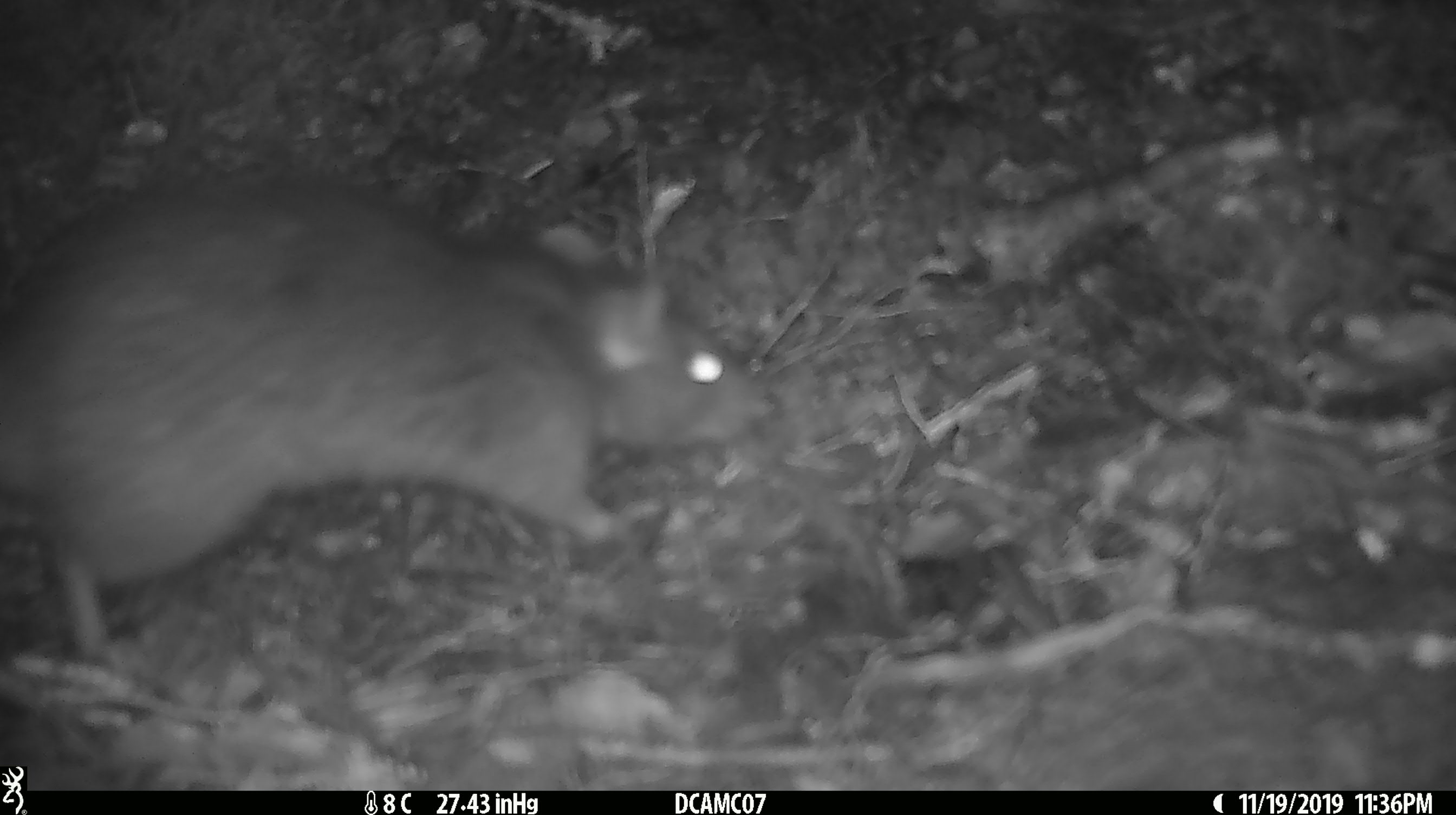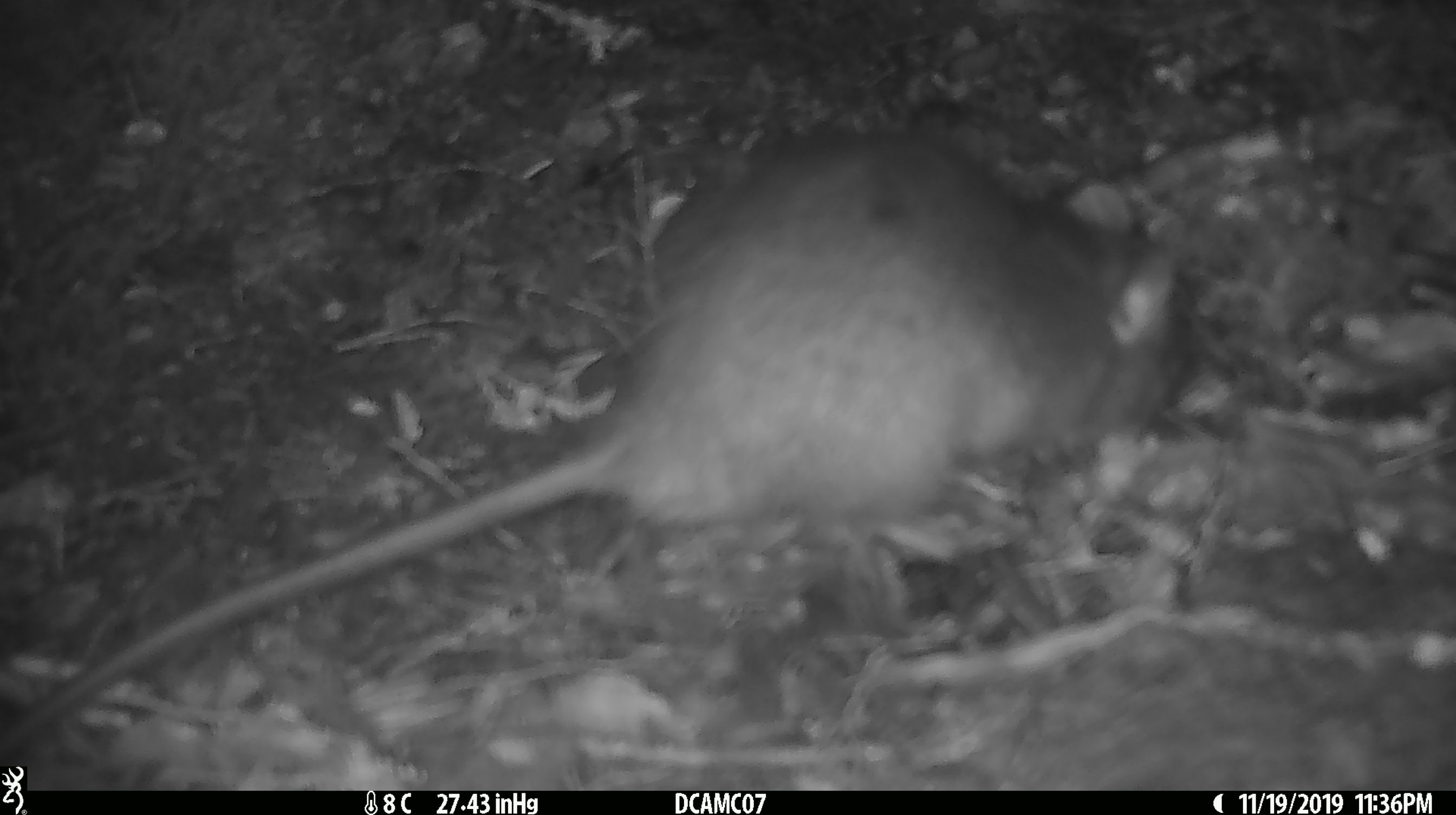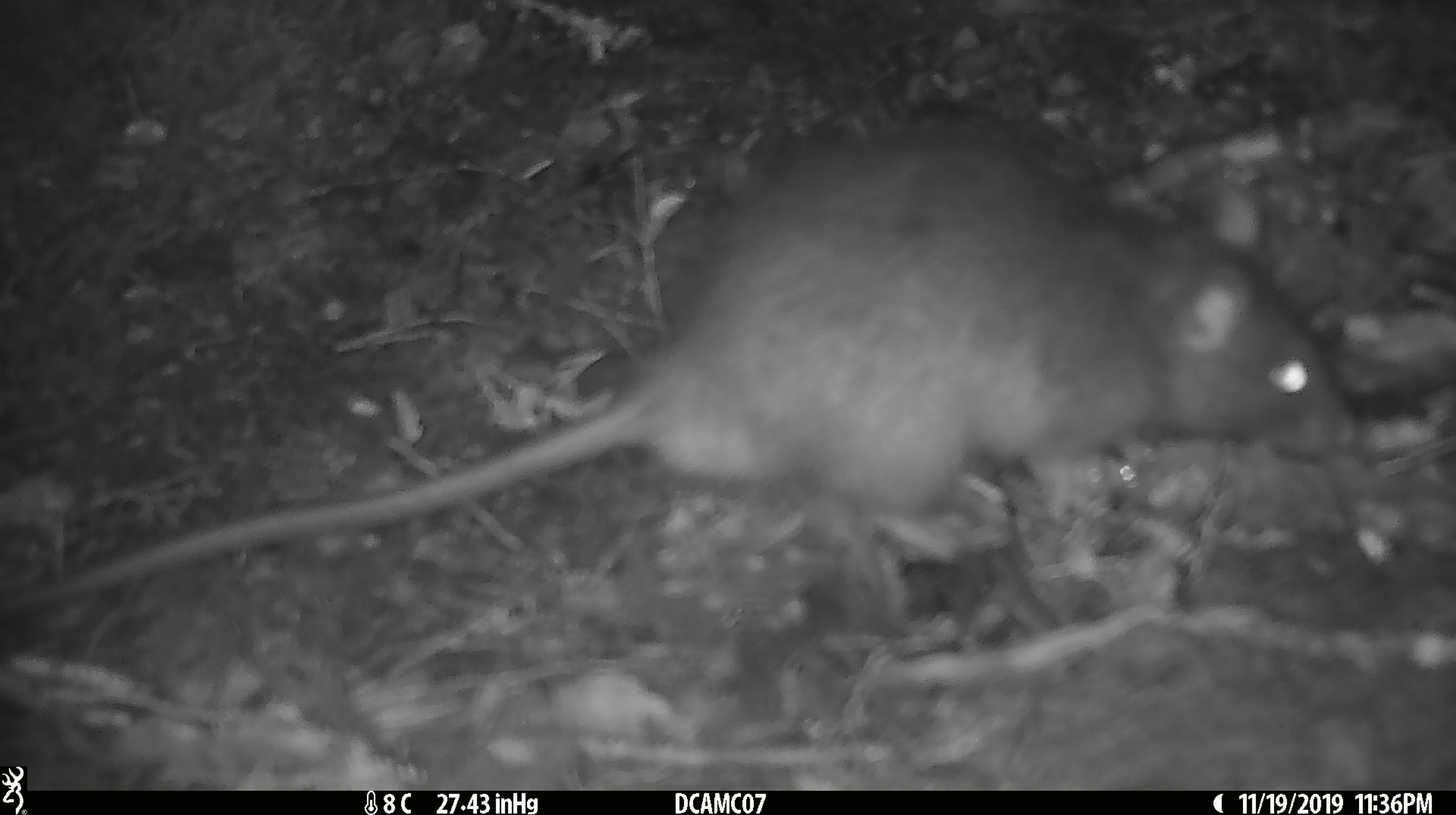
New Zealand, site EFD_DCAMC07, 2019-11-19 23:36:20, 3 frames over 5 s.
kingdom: Animalia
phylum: Chordata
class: Mammalia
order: Rodentia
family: Muridae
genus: Rattus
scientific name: Rattus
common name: rat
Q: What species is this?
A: Rat (Rattus).